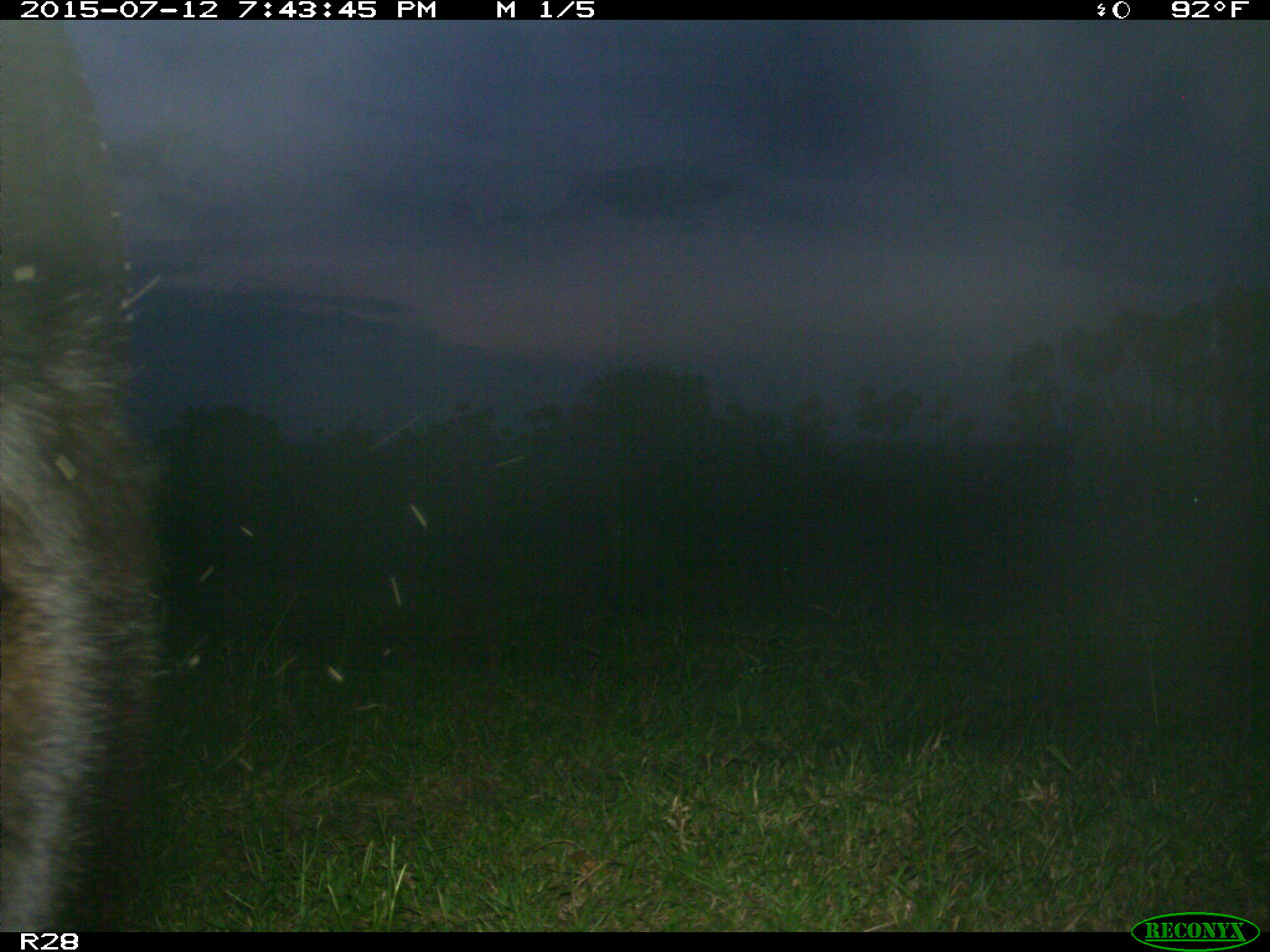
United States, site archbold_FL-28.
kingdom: Animalia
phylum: Chordata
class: Mammalia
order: Artiodactyla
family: Bovidae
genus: Bos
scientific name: Bos taurus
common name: domestic cow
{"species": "Bos taurus (domestic cow)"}